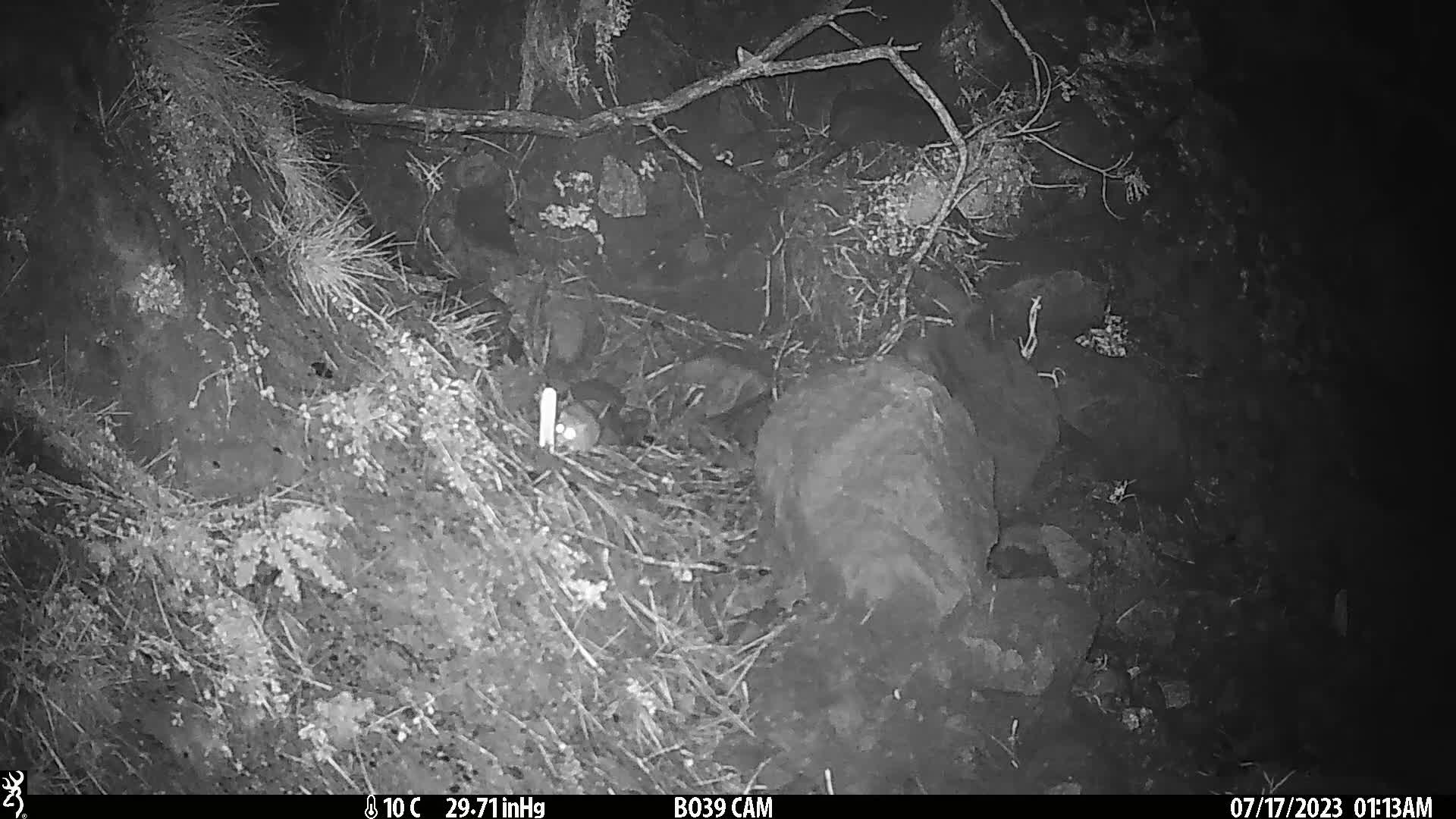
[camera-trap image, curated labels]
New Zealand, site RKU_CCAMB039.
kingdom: Animalia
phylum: Chordata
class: Mammalia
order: Rodentia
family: Muridae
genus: Rattus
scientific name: Rattus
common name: rat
Rat (Rattus).